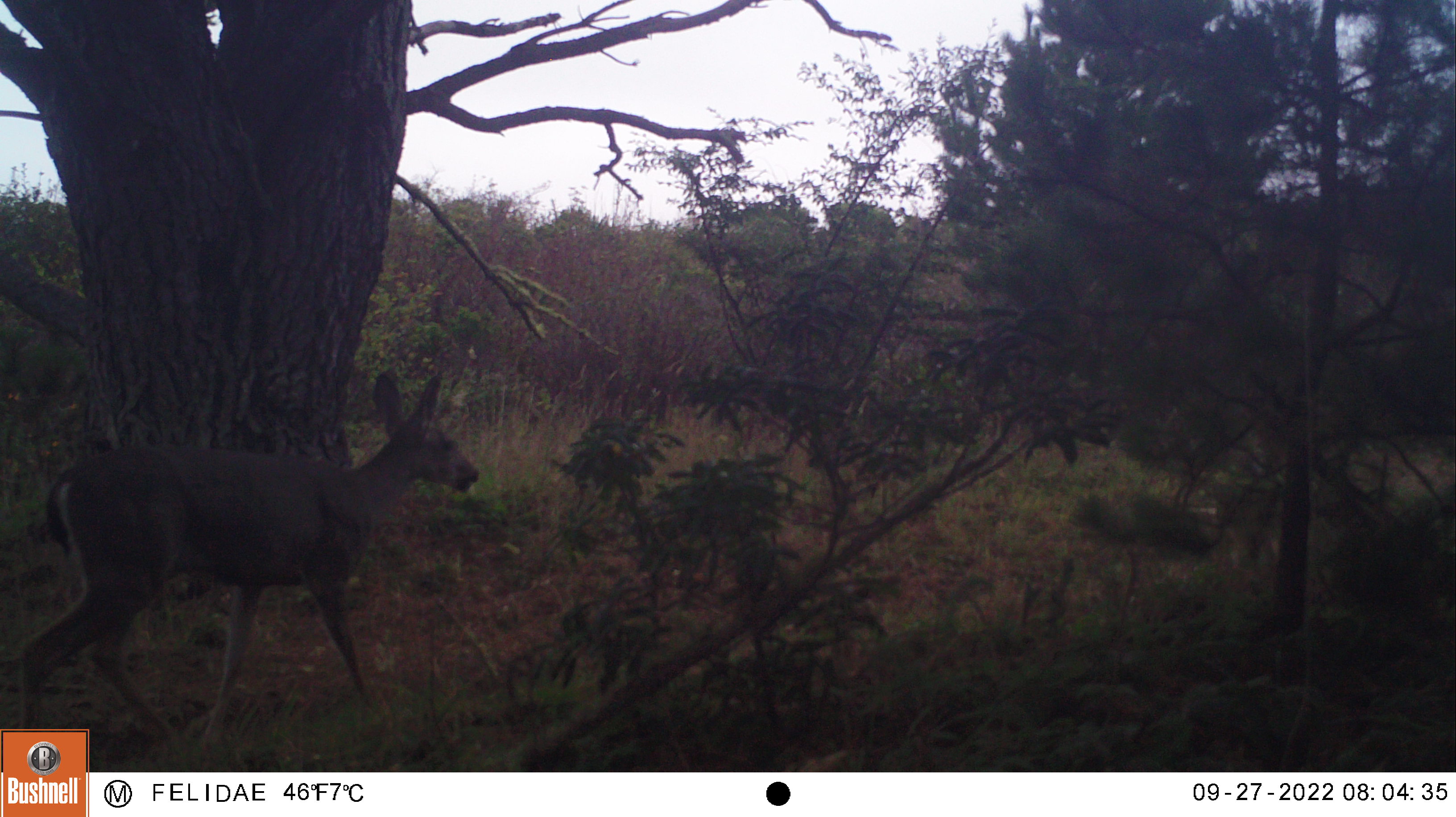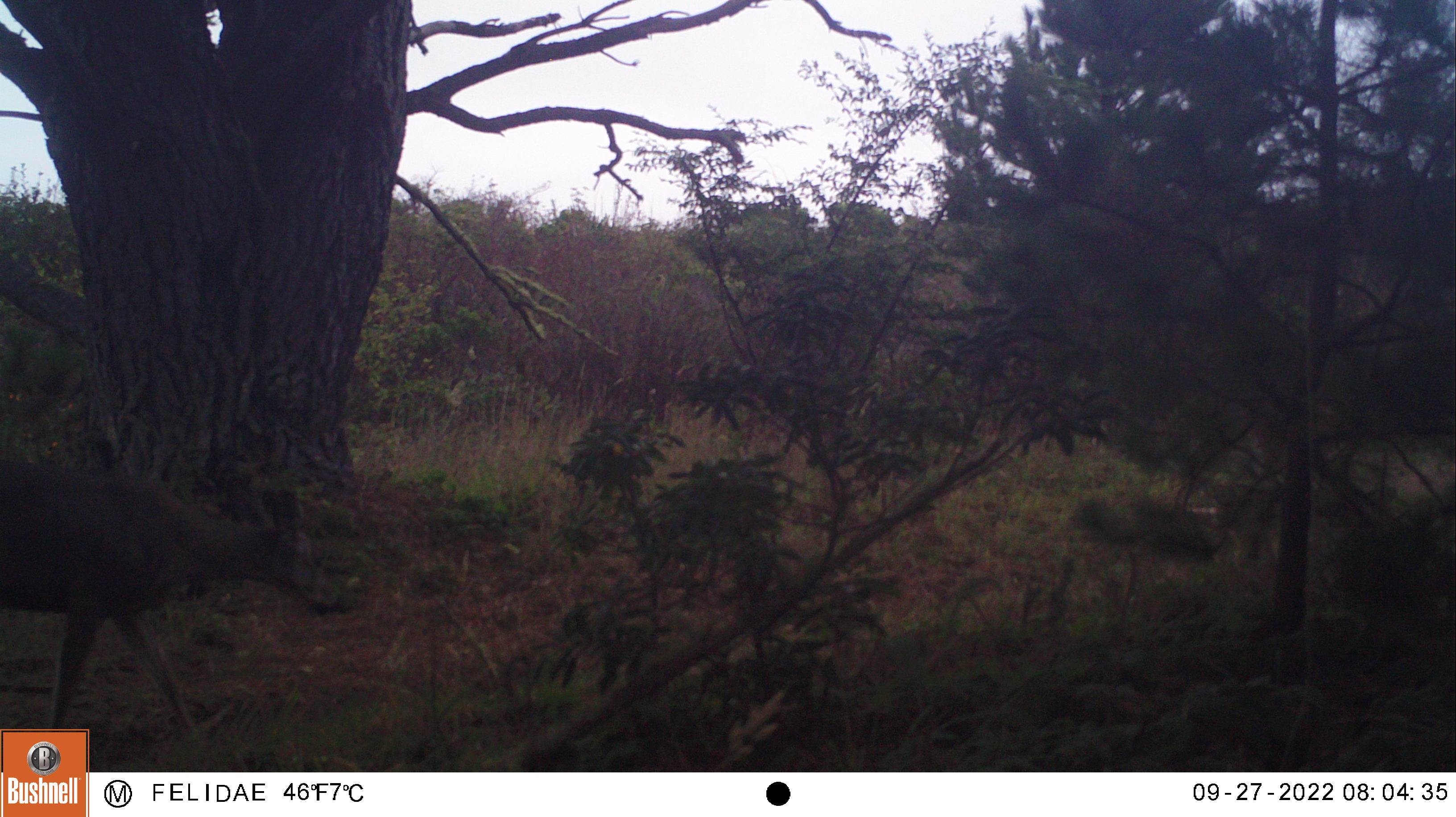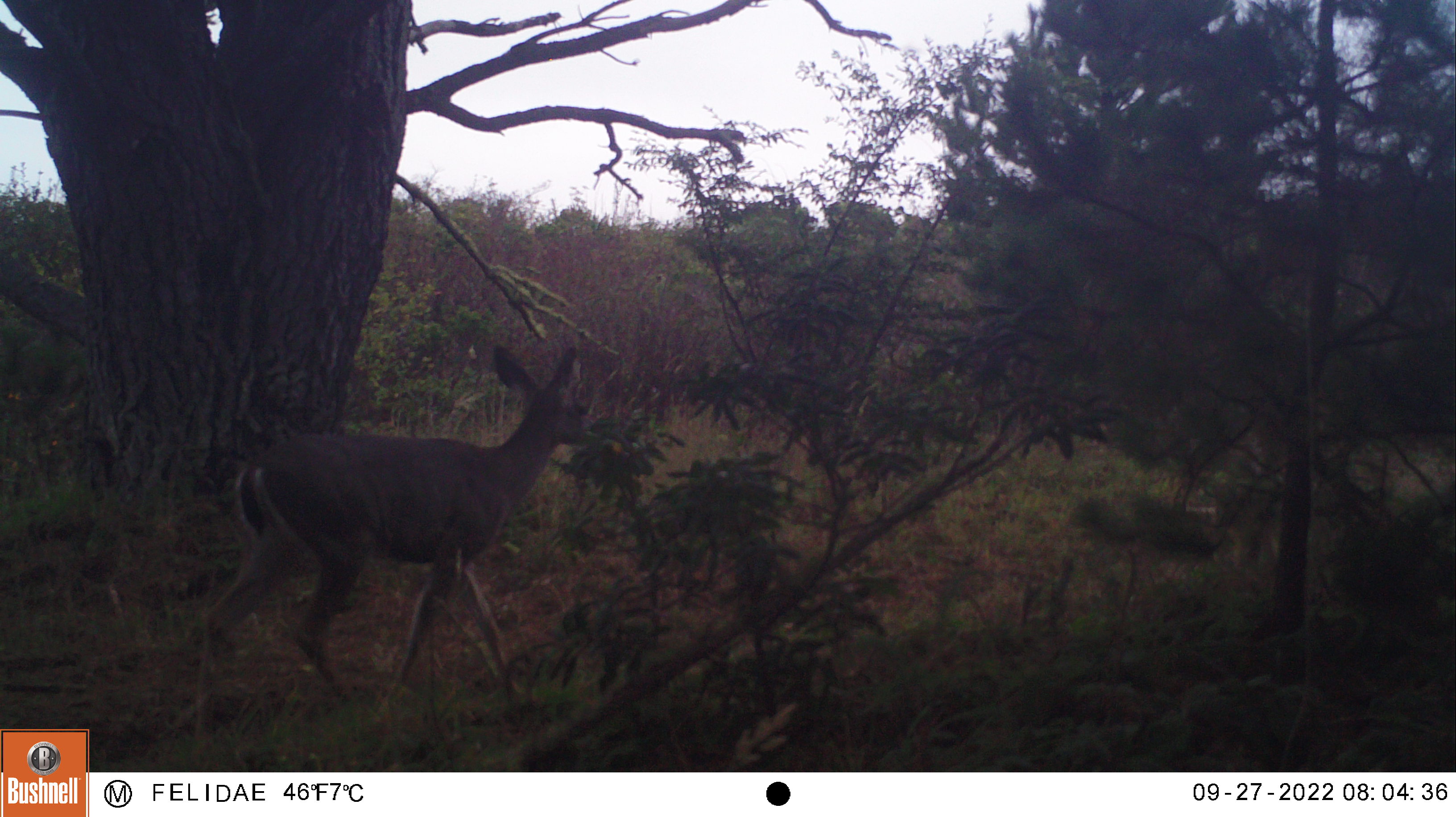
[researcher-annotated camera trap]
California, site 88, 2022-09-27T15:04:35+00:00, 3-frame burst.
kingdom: Animalia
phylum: Chordata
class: Mammalia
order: Artiodactyla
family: Cervidae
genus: Odocoileus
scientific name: Odocoileus hemionus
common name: mule deer